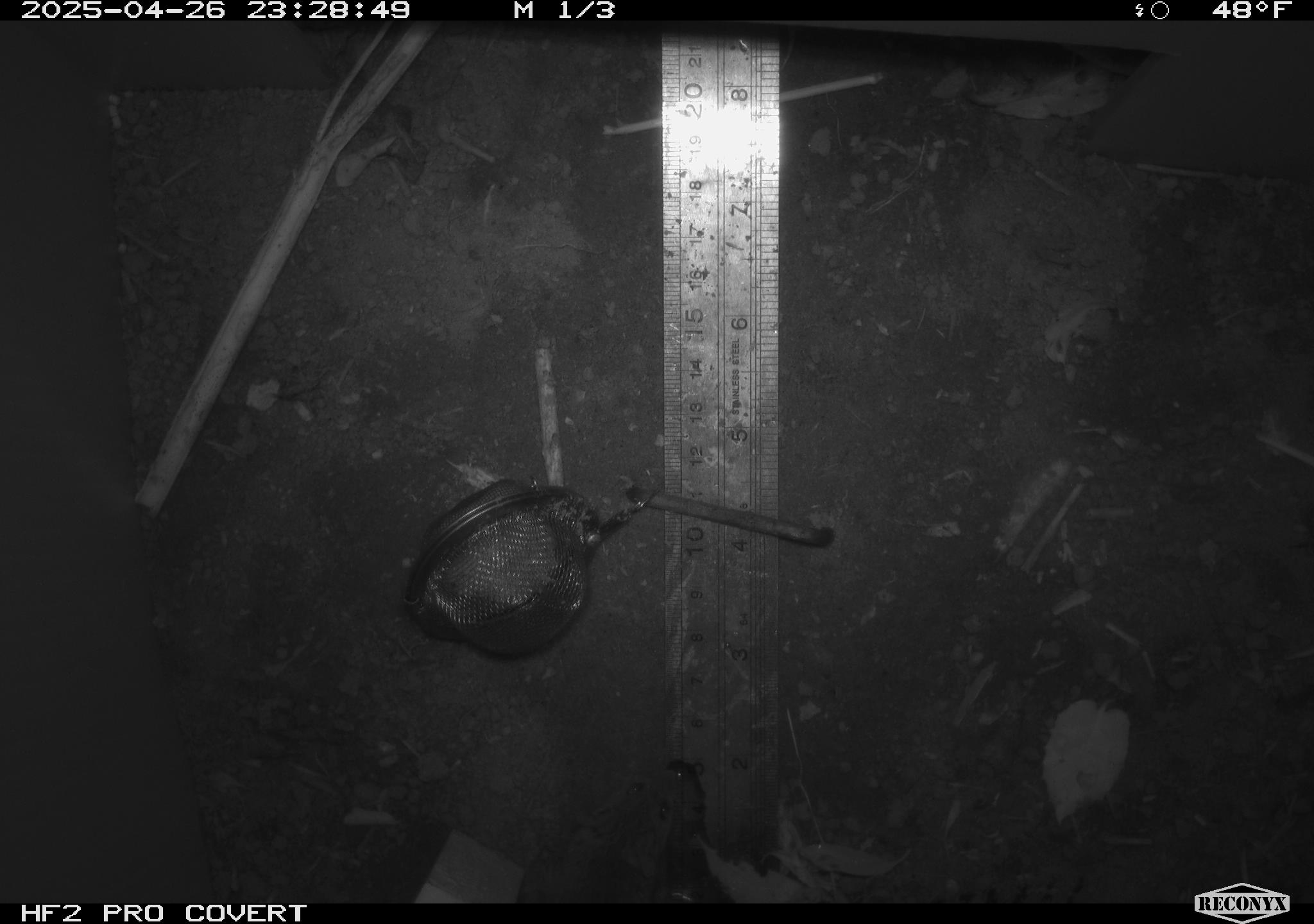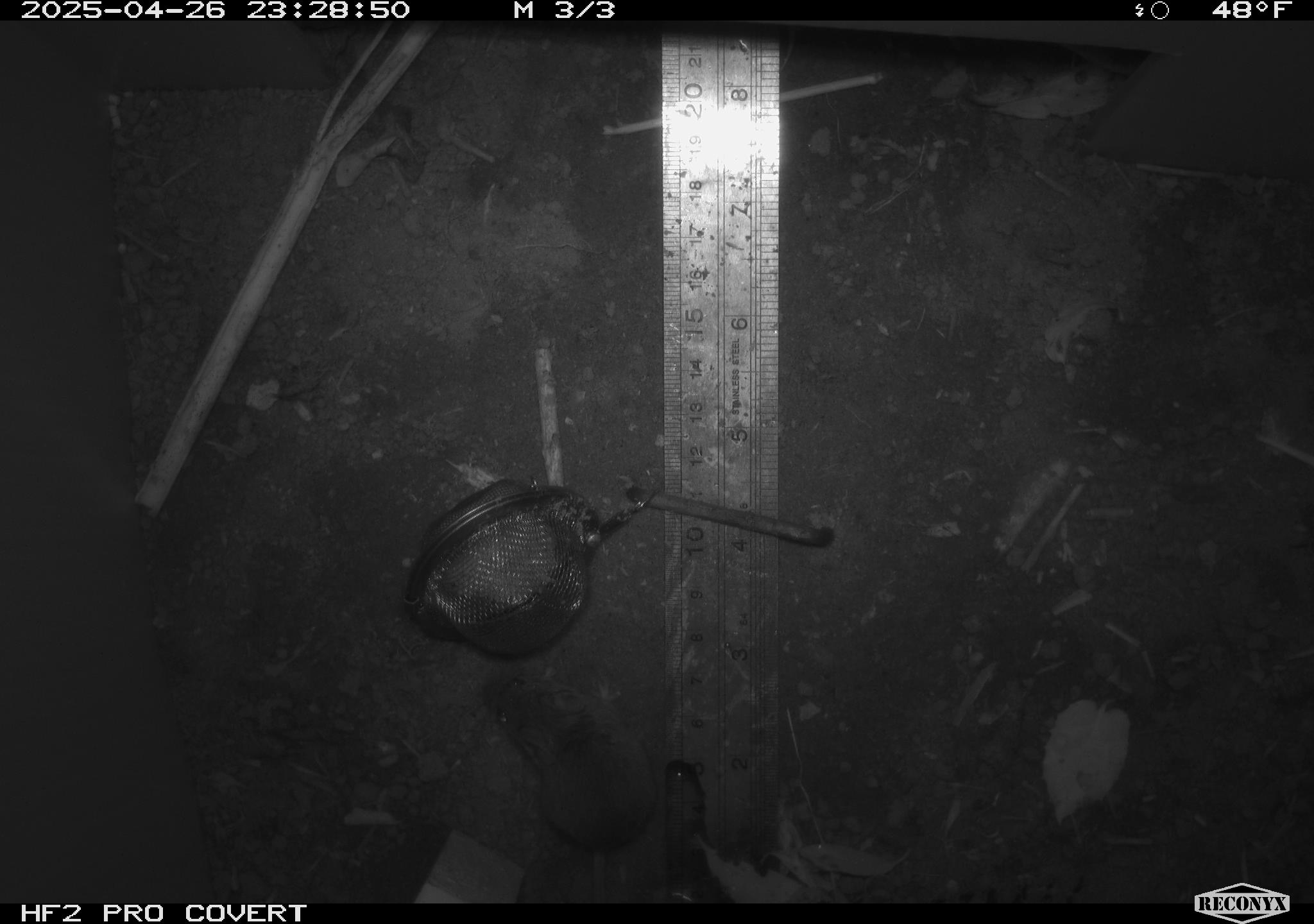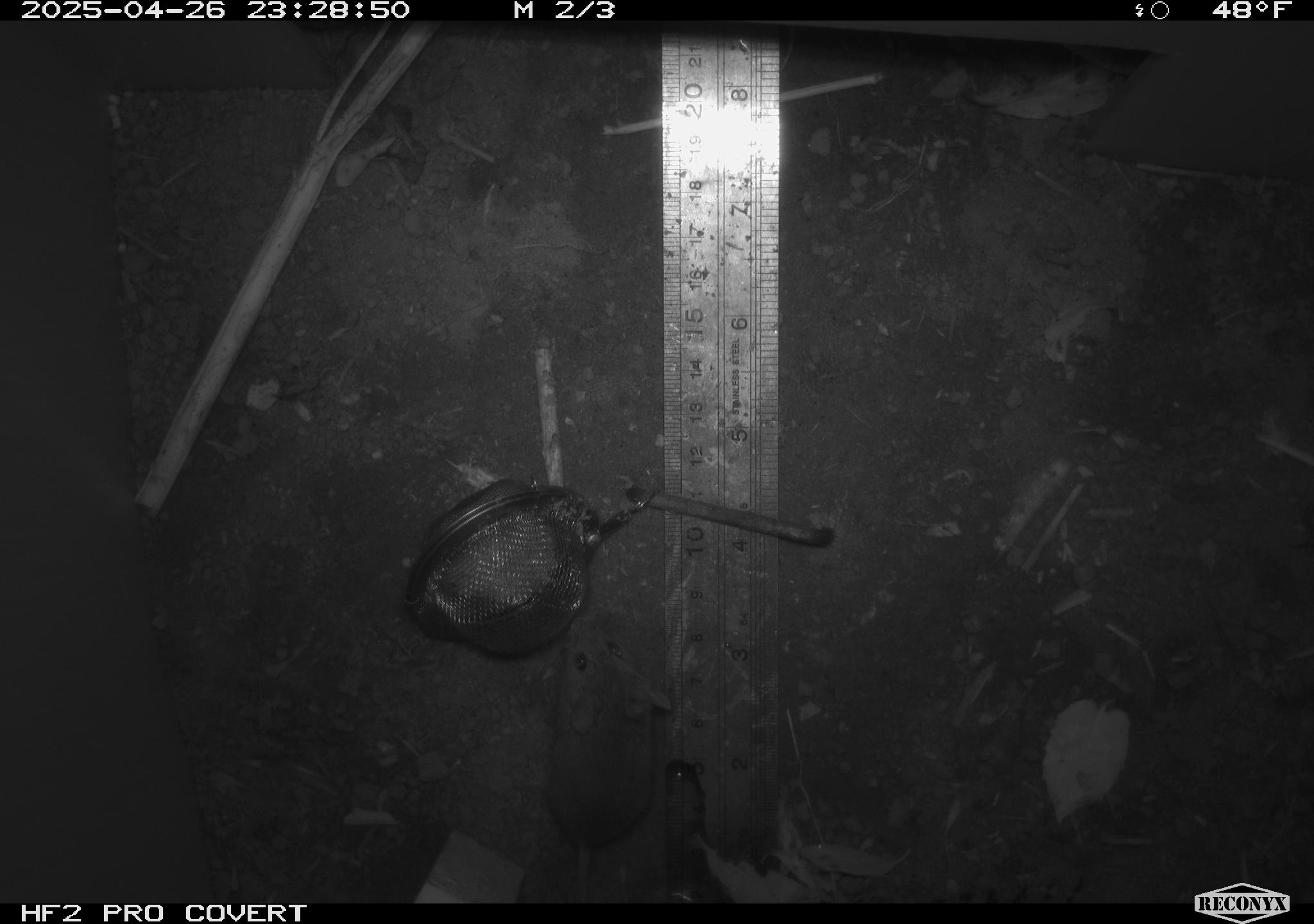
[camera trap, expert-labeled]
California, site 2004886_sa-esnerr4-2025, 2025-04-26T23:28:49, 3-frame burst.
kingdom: Animalia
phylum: Chordata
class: Mammalia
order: Rodentia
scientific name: Rodentia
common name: rodent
Rodent (Rodentia).